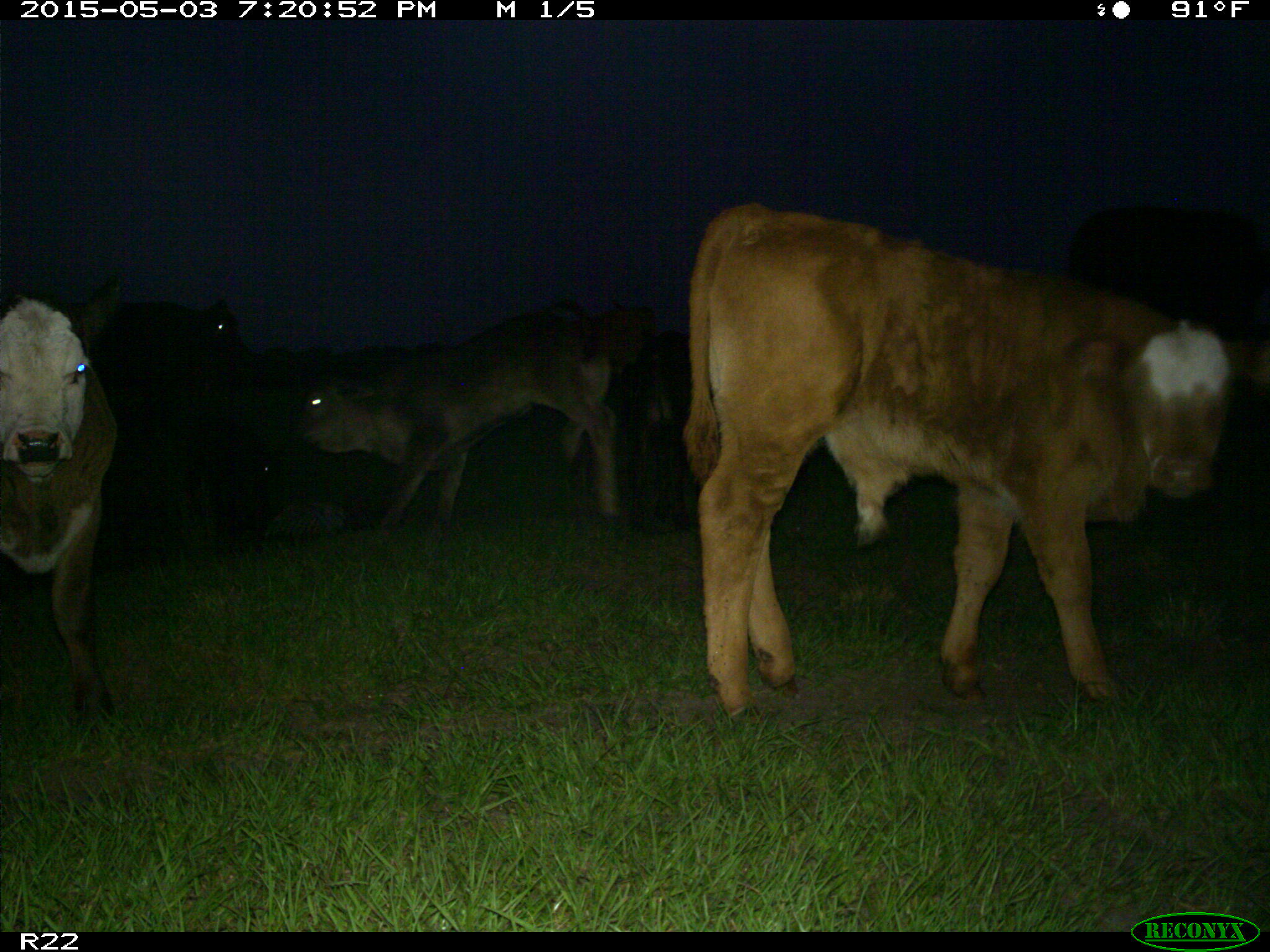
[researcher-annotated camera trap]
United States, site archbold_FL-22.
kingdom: Animalia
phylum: Chordata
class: Mammalia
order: Artiodactyla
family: Bovidae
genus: Bos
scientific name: Bos taurus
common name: domestic cow